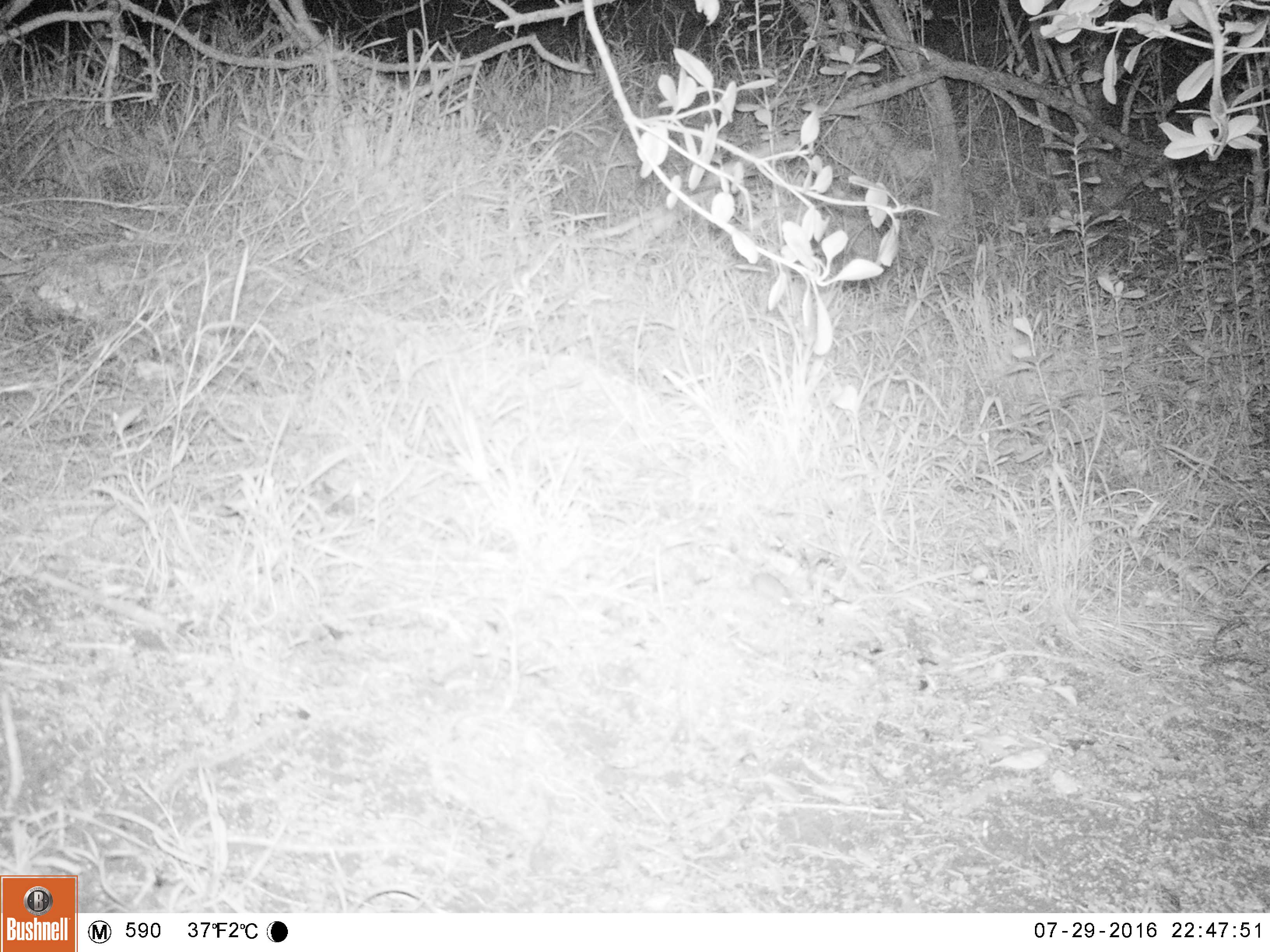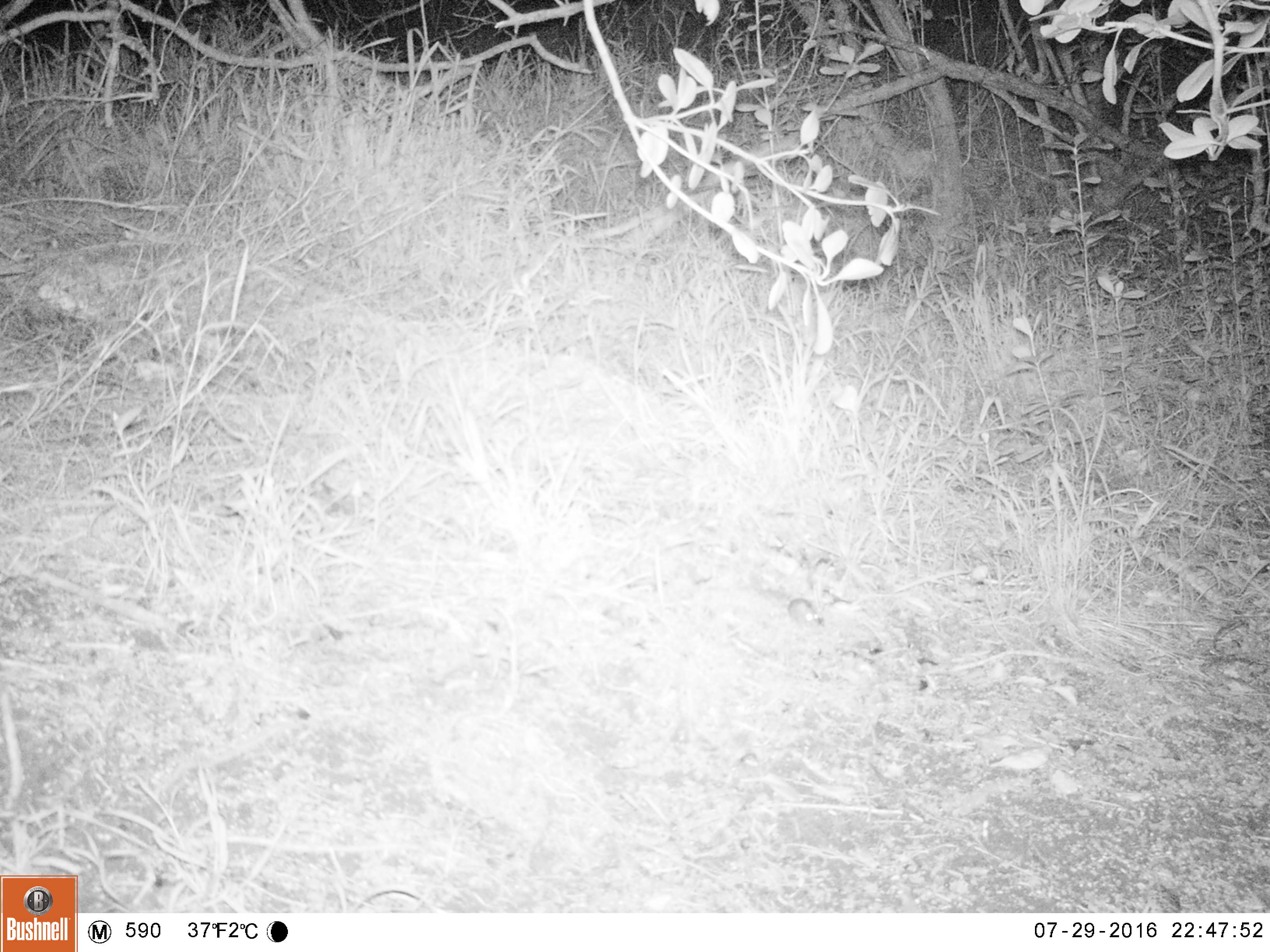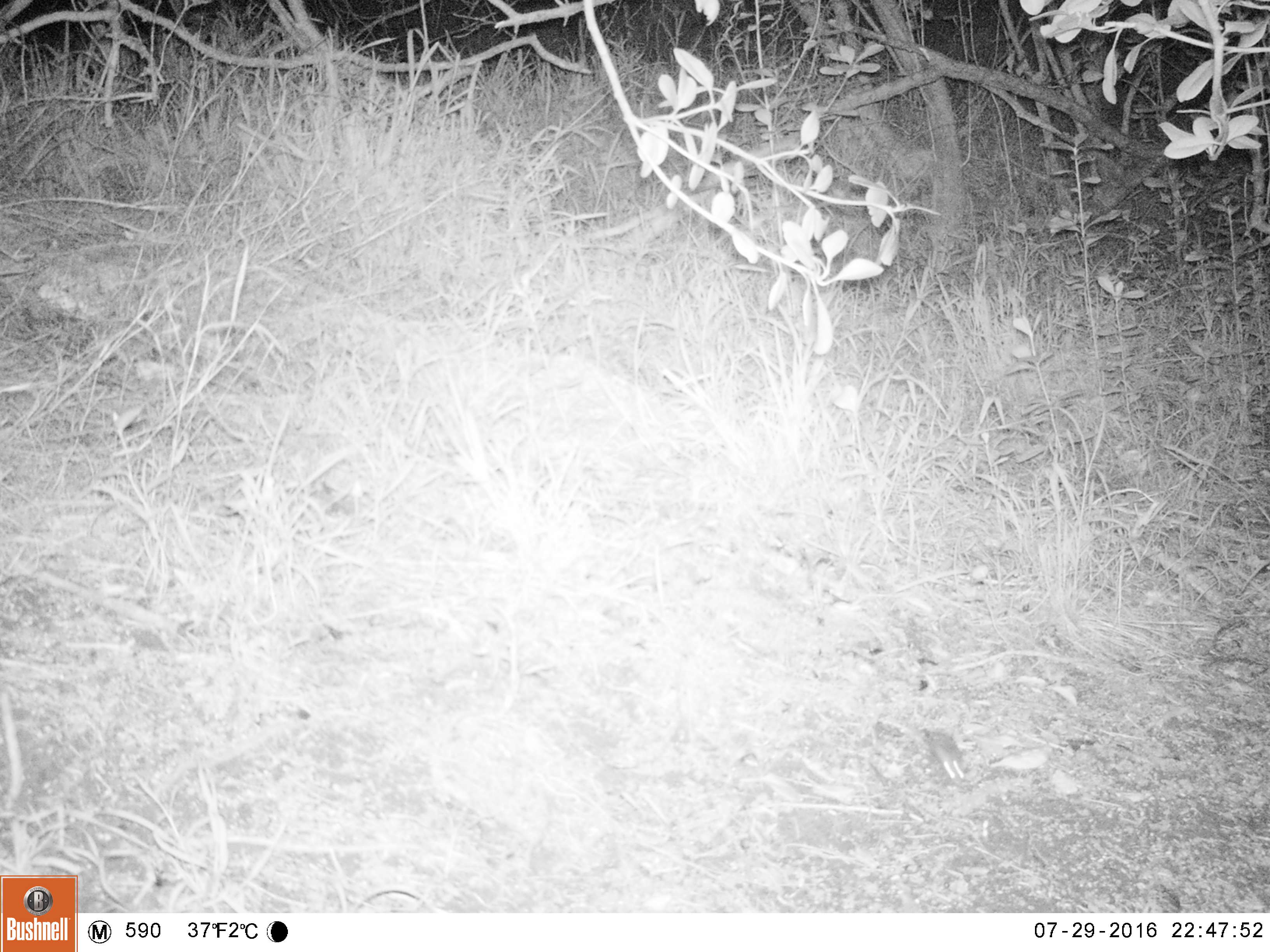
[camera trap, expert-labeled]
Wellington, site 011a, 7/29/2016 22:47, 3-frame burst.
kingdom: Animalia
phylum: Chordata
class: Mammalia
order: Rodentia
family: Muridae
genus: Mus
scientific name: Mus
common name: mouse